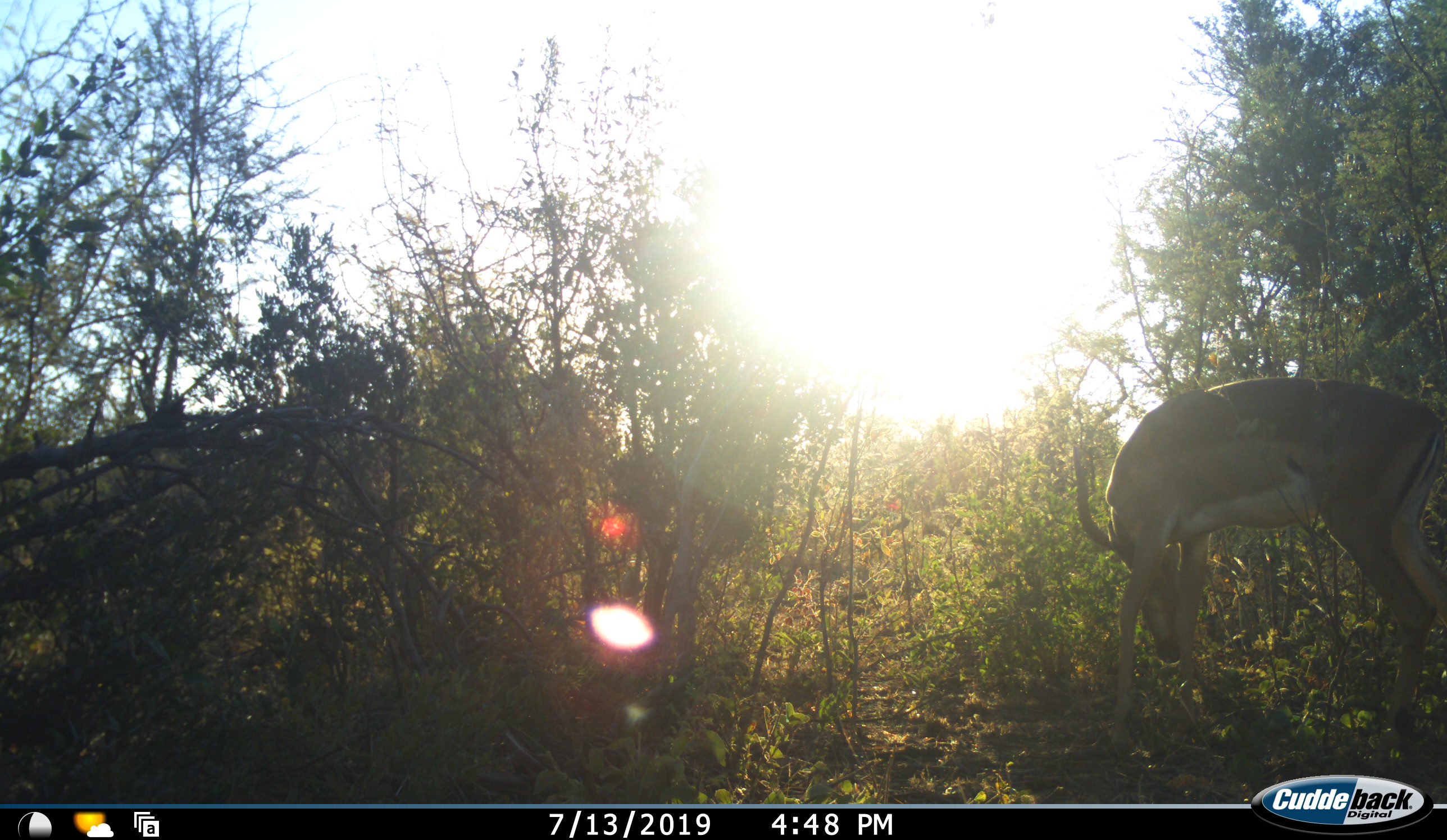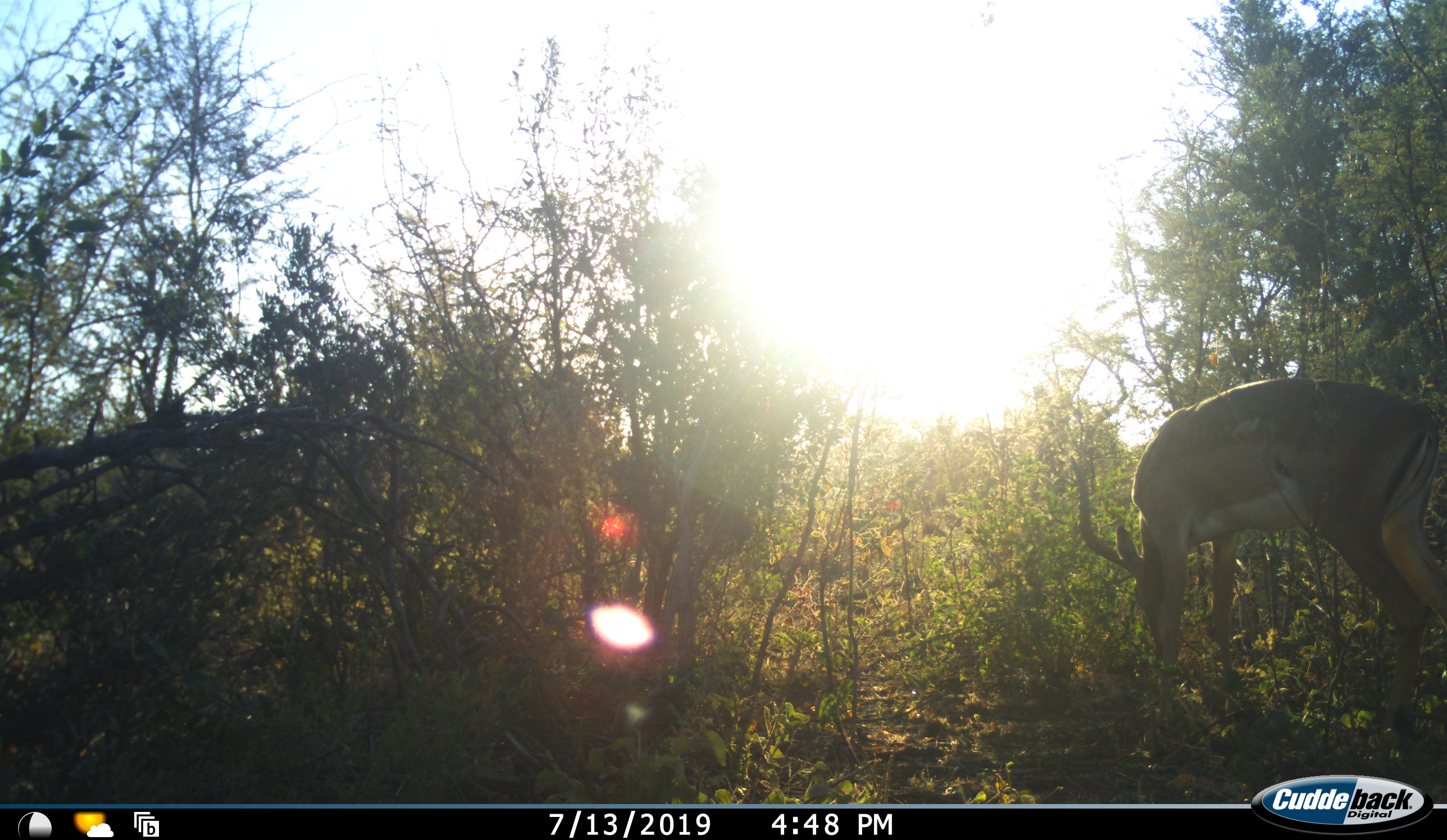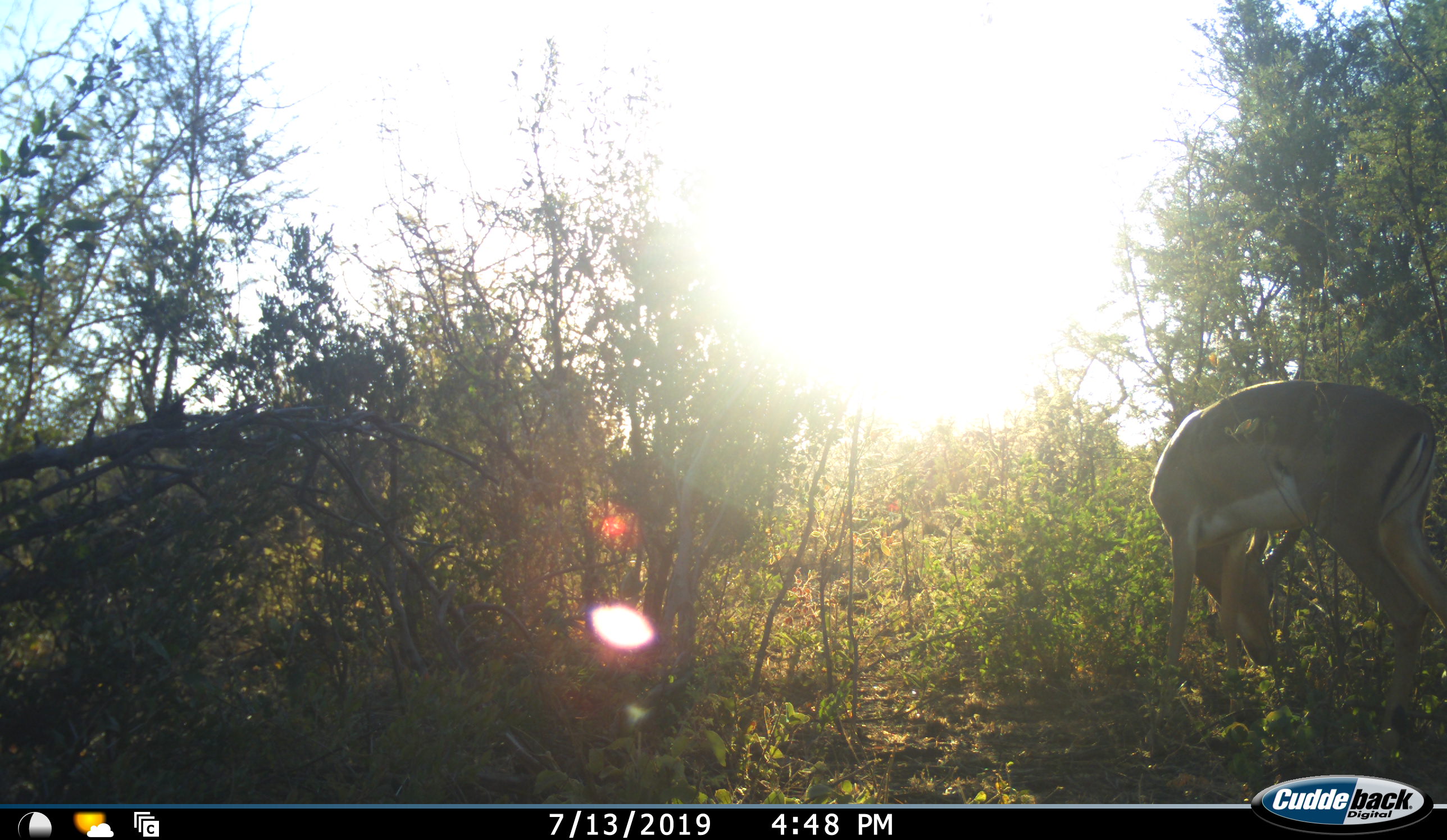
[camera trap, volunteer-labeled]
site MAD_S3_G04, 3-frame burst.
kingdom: Animalia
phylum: Chordata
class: Mammalia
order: Artiodactyla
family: Bovidae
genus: Aepyceros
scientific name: Aepyceros melampus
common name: impala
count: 1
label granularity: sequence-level